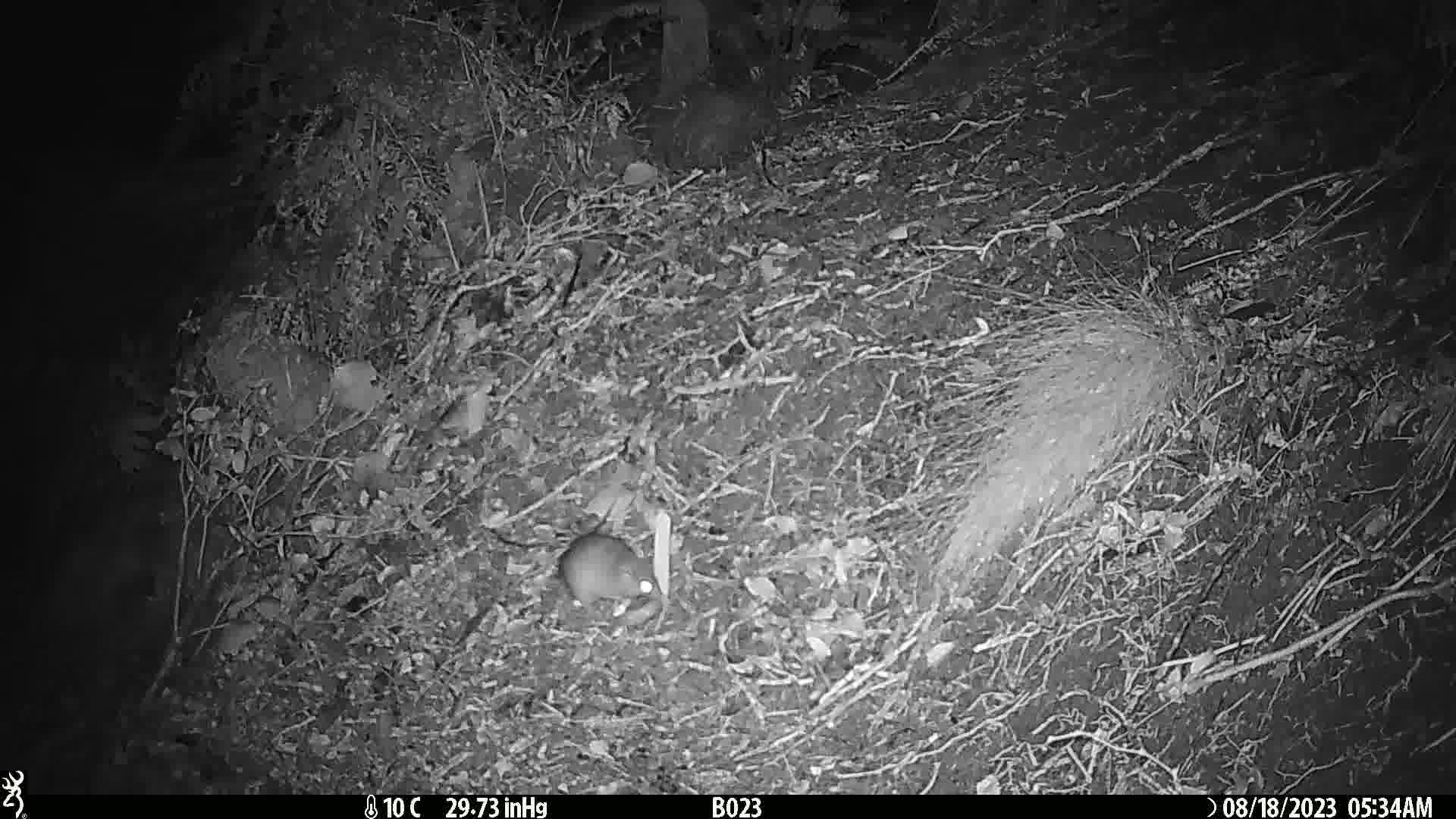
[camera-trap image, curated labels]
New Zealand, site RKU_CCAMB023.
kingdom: Animalia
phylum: Chordata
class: Mammalia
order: Rodentia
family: Muridae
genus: Rattus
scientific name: Rattus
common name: rat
Rat (Rattus).